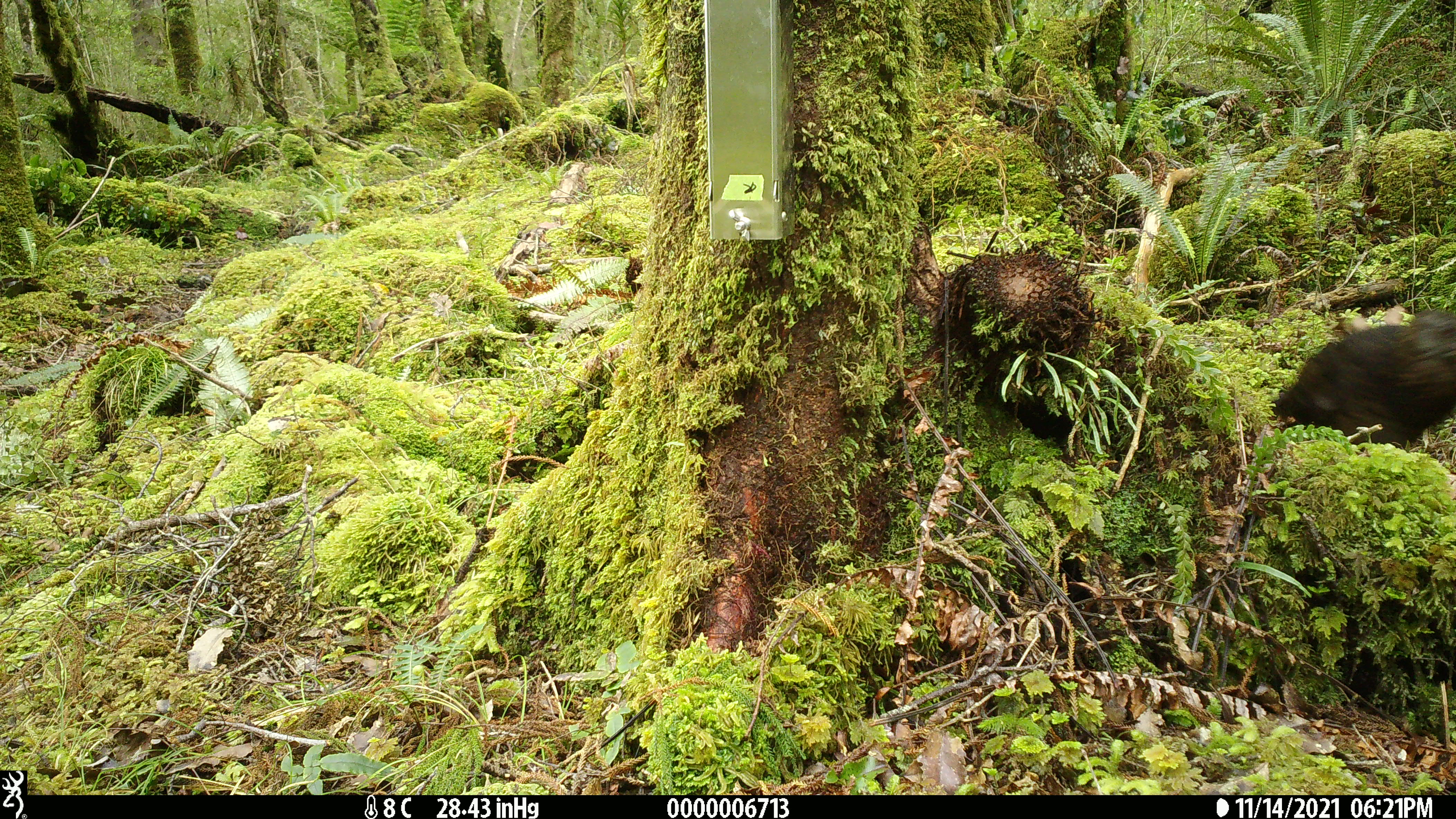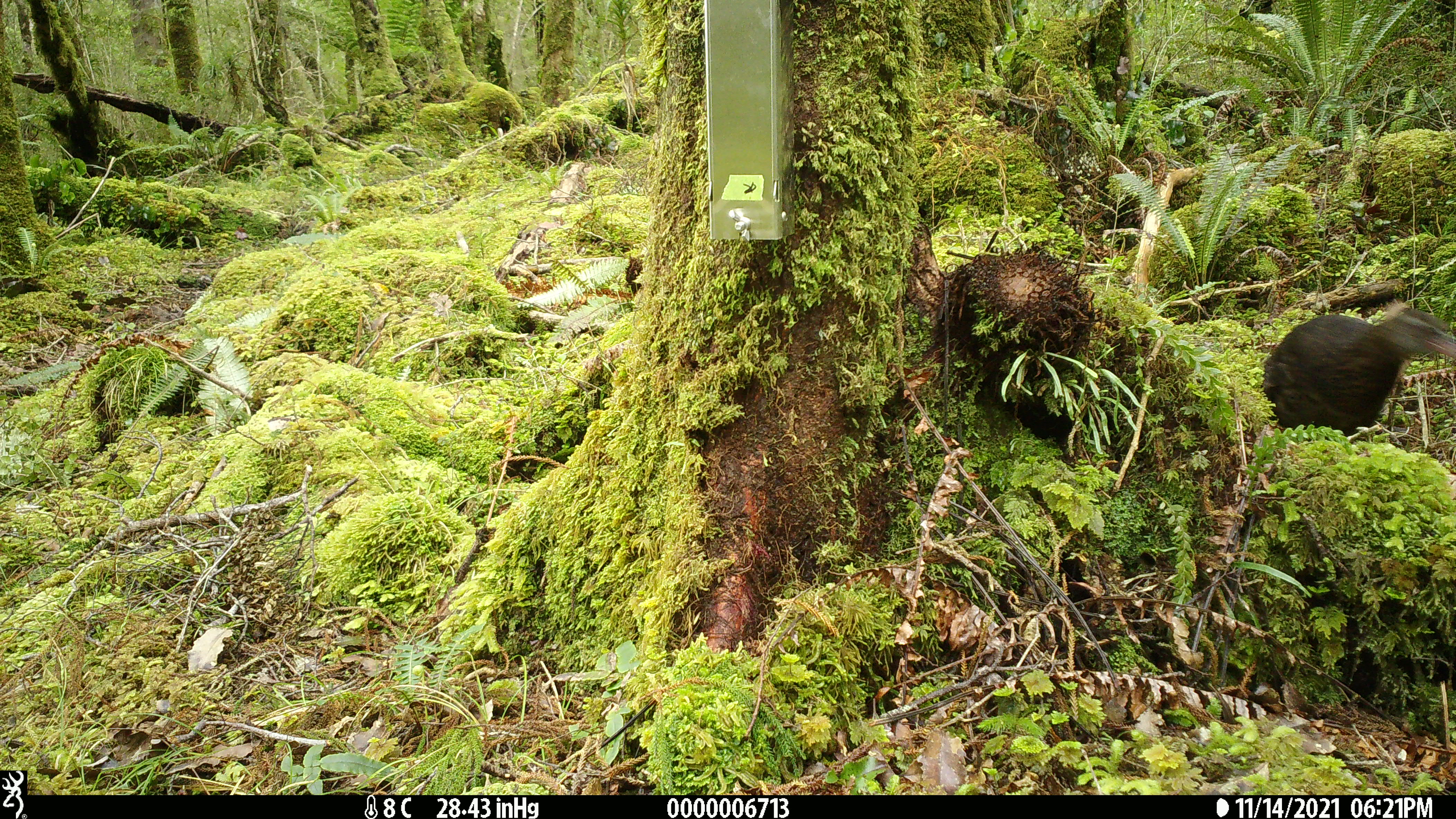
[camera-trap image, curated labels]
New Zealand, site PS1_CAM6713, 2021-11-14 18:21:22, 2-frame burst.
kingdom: Animalia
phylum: Chordata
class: Aves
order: Gruiformes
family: Rallidae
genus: Gallirallus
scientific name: Gallirallus australis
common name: weka